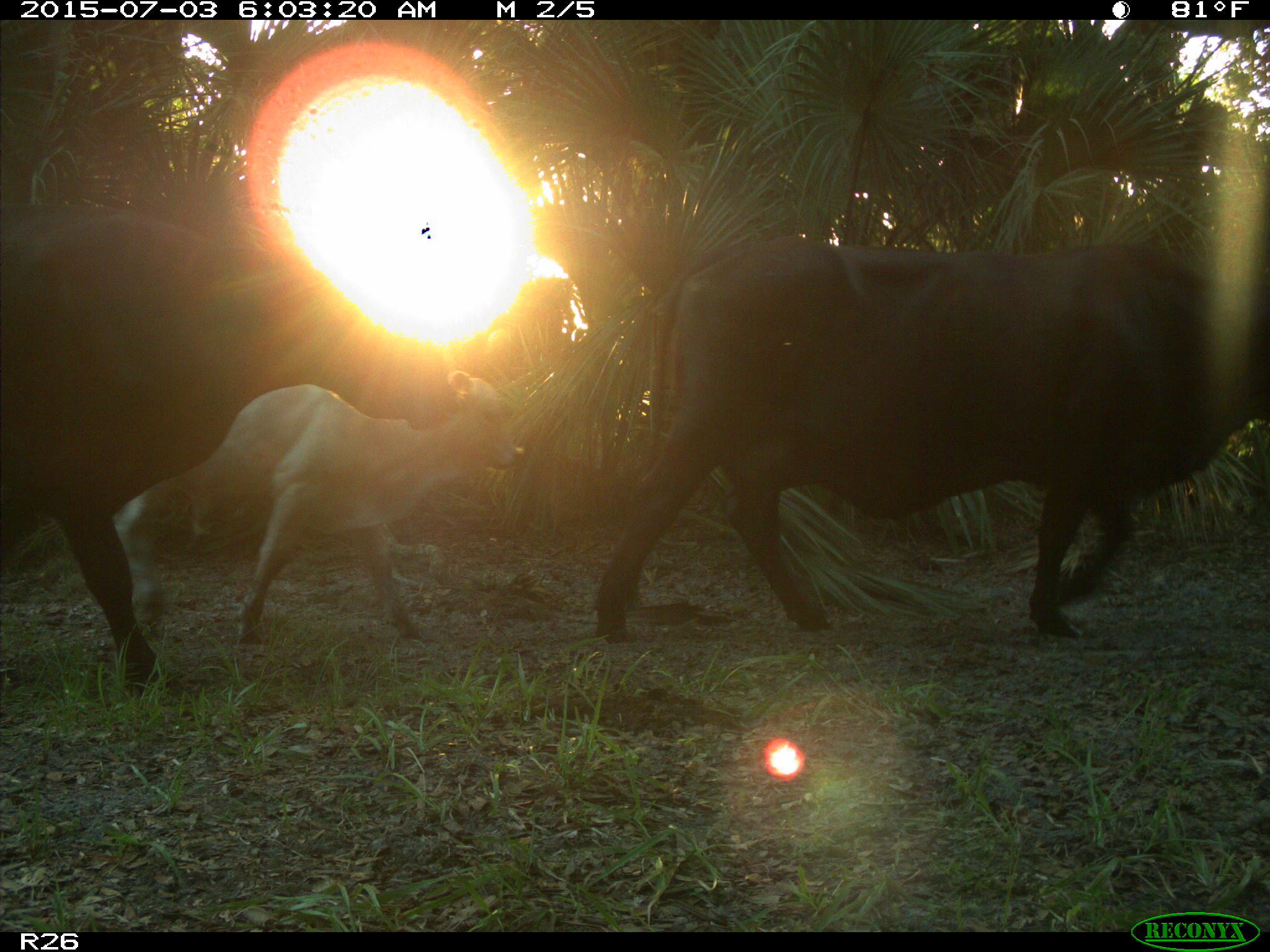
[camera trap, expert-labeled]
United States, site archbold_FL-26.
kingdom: Animalia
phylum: Chordata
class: Mammalia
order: Artiodactyla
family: Bovidae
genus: Bos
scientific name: Bos taurus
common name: domestic cow